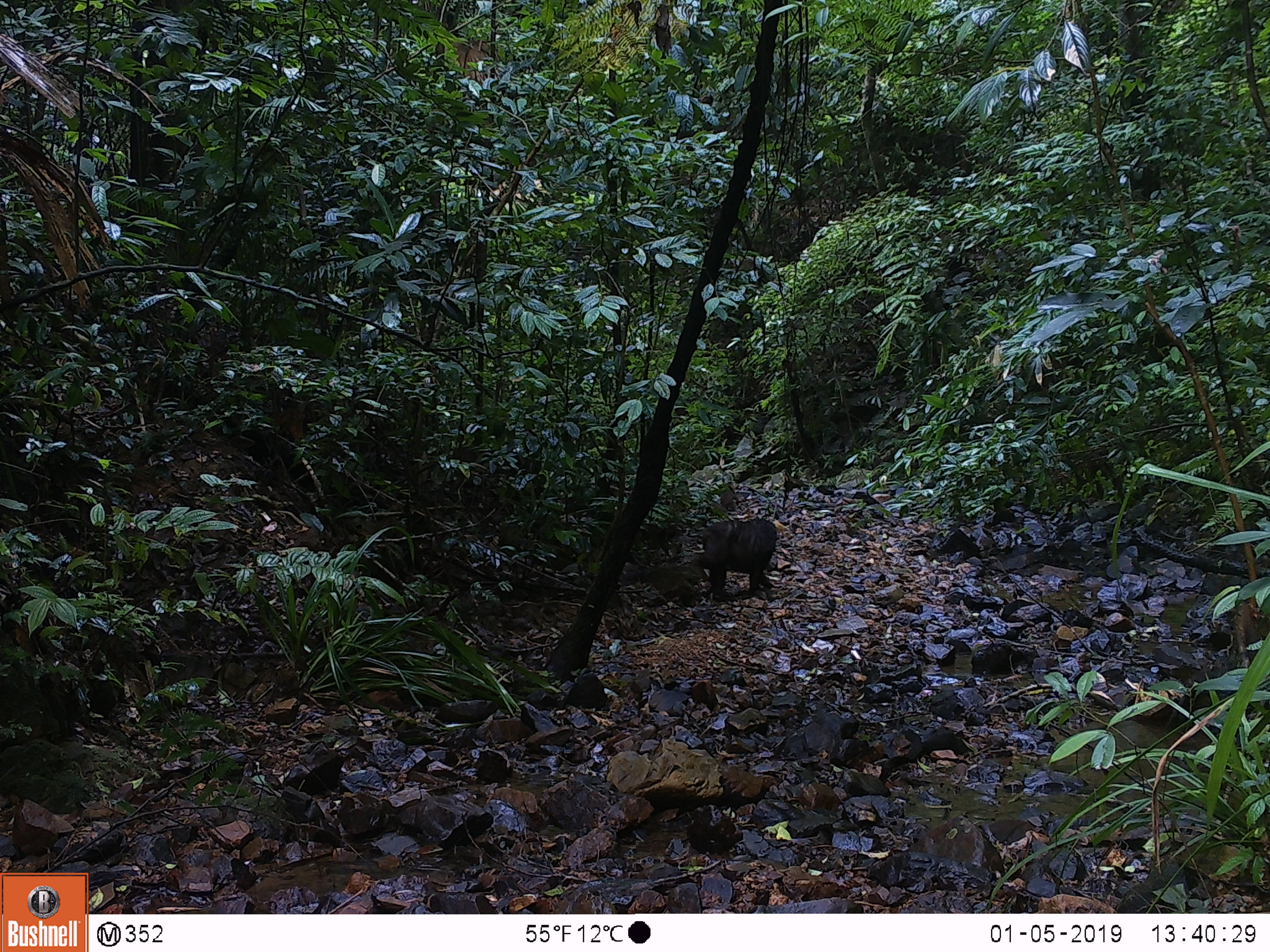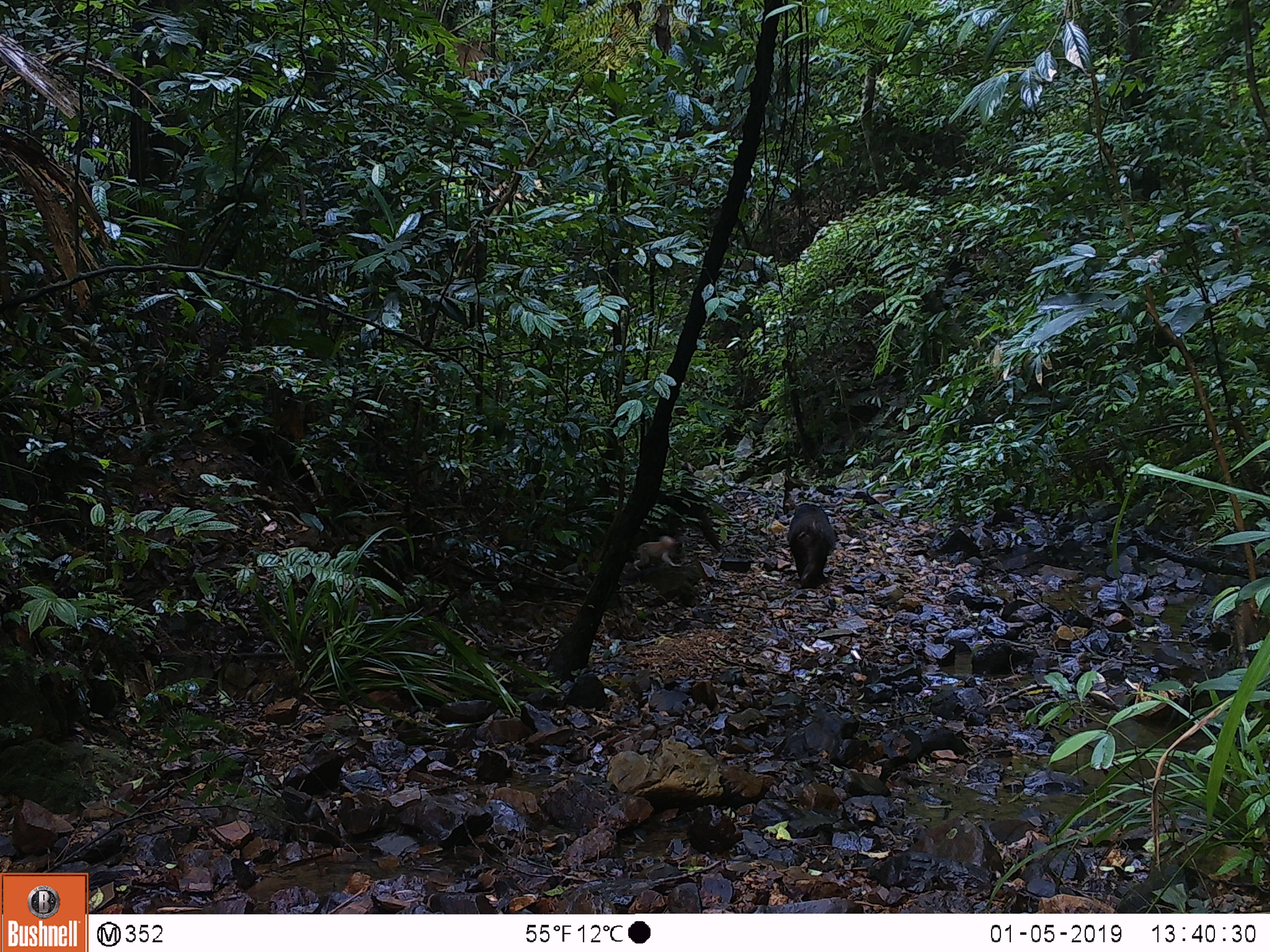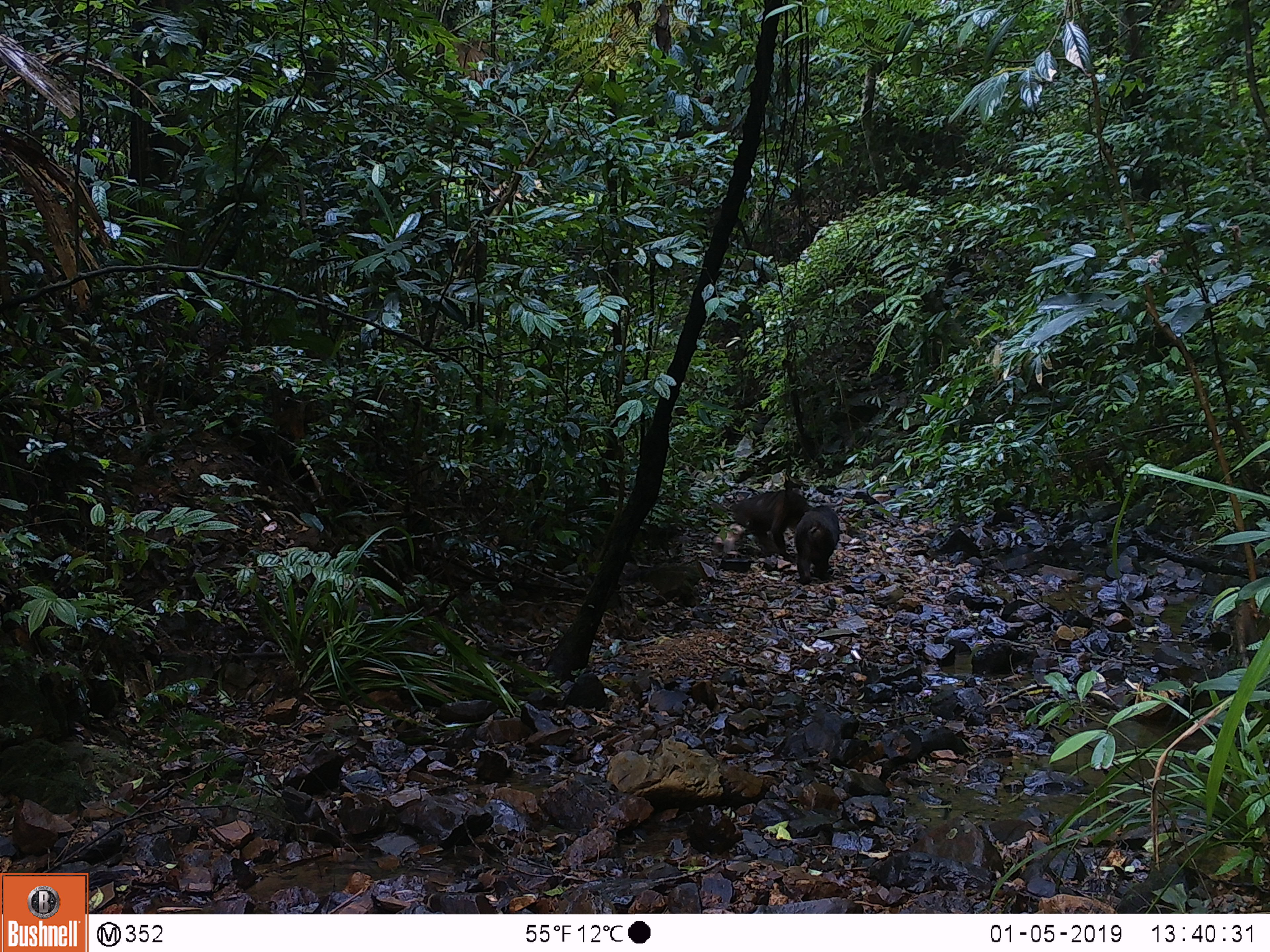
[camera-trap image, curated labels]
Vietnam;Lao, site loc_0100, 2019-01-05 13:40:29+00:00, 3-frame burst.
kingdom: Animalia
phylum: Chordata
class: Mammalia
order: Primates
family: Cercopithecidae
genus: Macaca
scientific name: Macaca arctoides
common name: stump-tailed macaque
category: stump tailed macaque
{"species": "stump tailed macaque (stump-tailed macaque) (Macaca arctoides)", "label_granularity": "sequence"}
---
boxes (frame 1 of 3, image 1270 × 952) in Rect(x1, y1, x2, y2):
stump tailed macaque: Rect(689, 518, 778, 597)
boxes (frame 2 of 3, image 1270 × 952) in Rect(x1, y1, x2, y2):
stump tailed macaque: Rect(785, 502, 837, 589); Rect(633, 536, 682, 571)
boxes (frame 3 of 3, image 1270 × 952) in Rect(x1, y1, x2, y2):
stump tailed macaque: Rect(731, 490, 814, 559); Rect(795, 504, 841, 585)